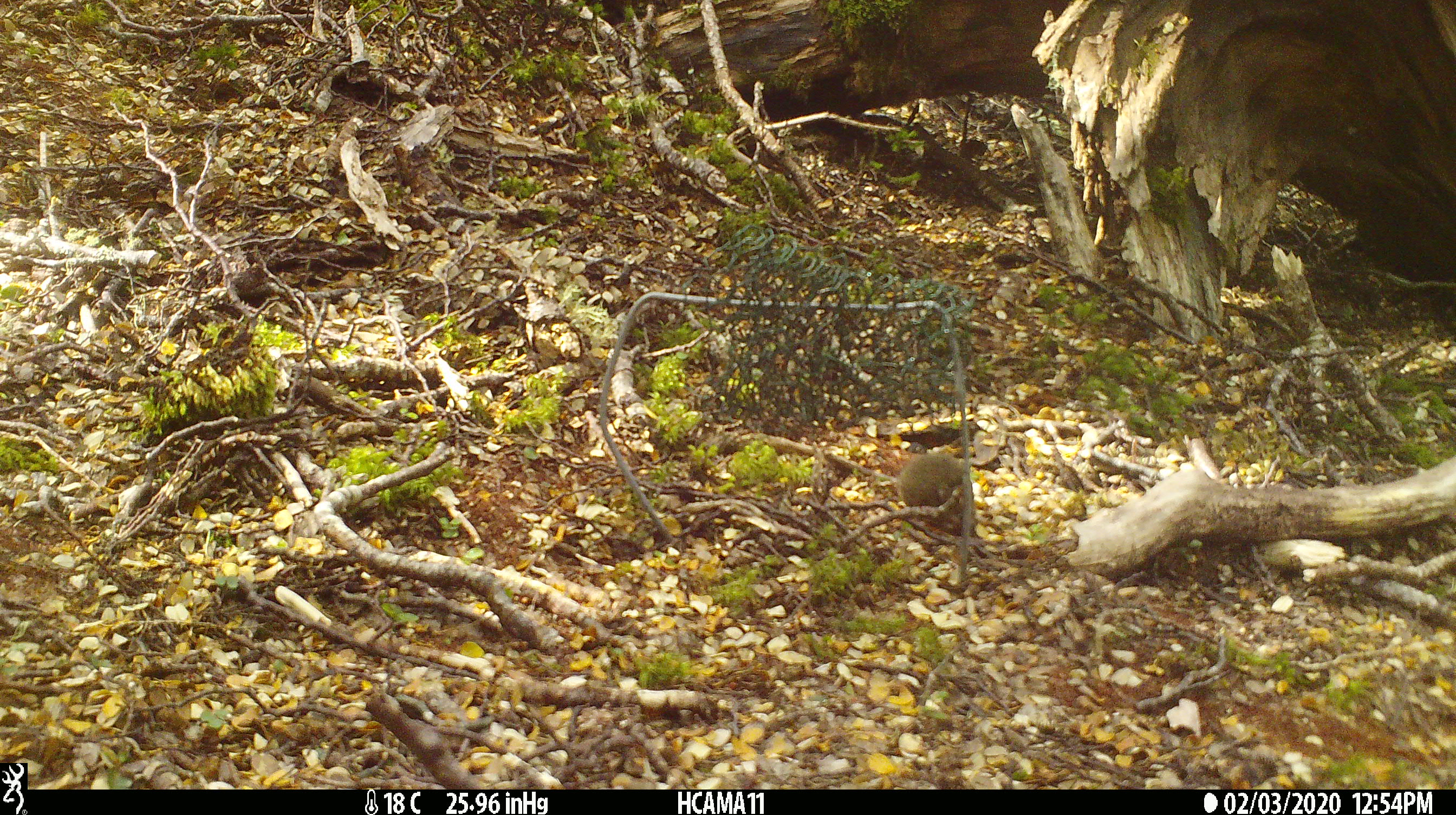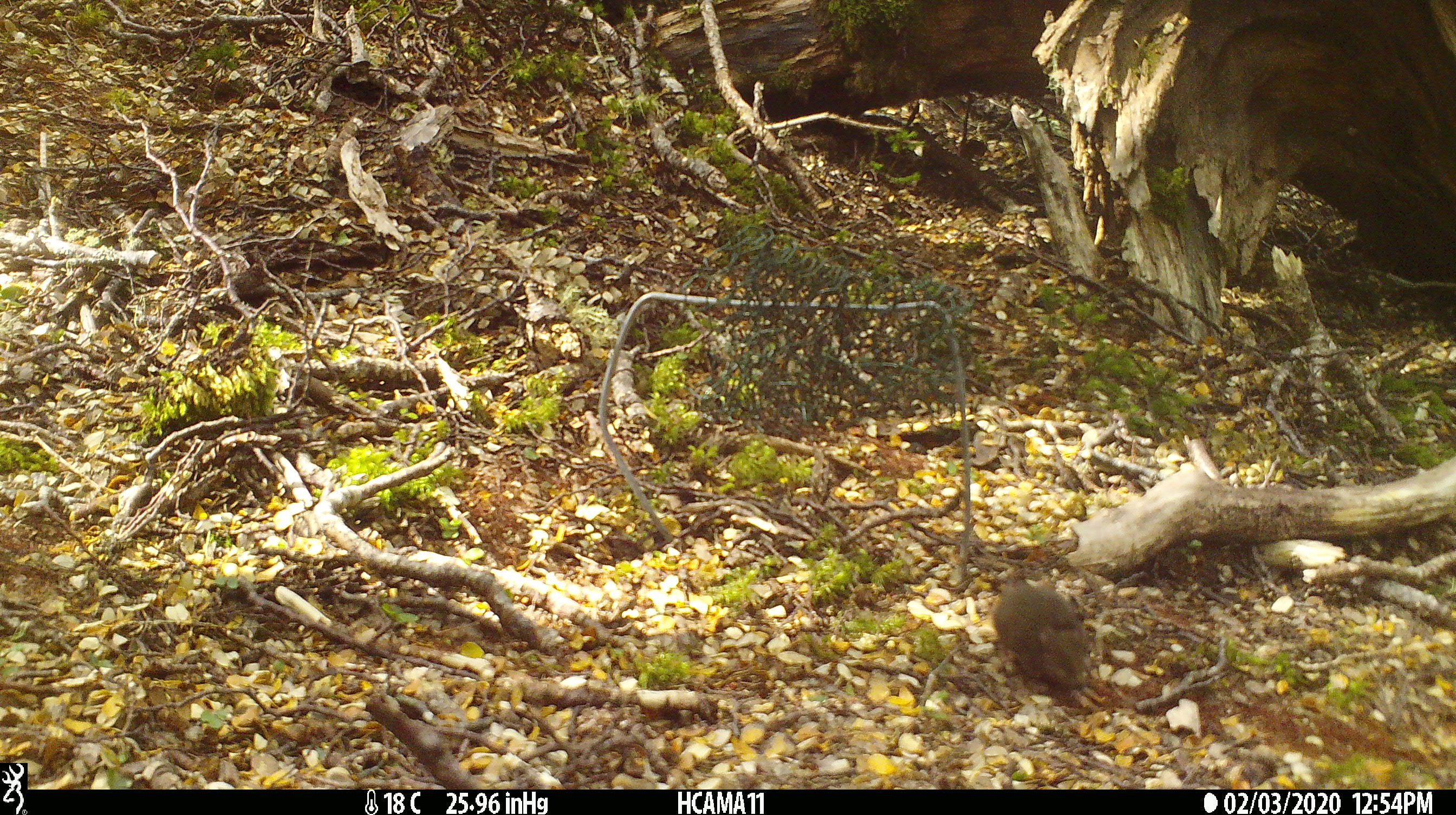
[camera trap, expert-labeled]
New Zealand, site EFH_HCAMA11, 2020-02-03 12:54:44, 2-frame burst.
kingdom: Animalia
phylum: Chordata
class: Mammalia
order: Rodentia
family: Muridae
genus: Mus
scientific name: Mus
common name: mouse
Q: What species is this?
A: Mouse (Mus).